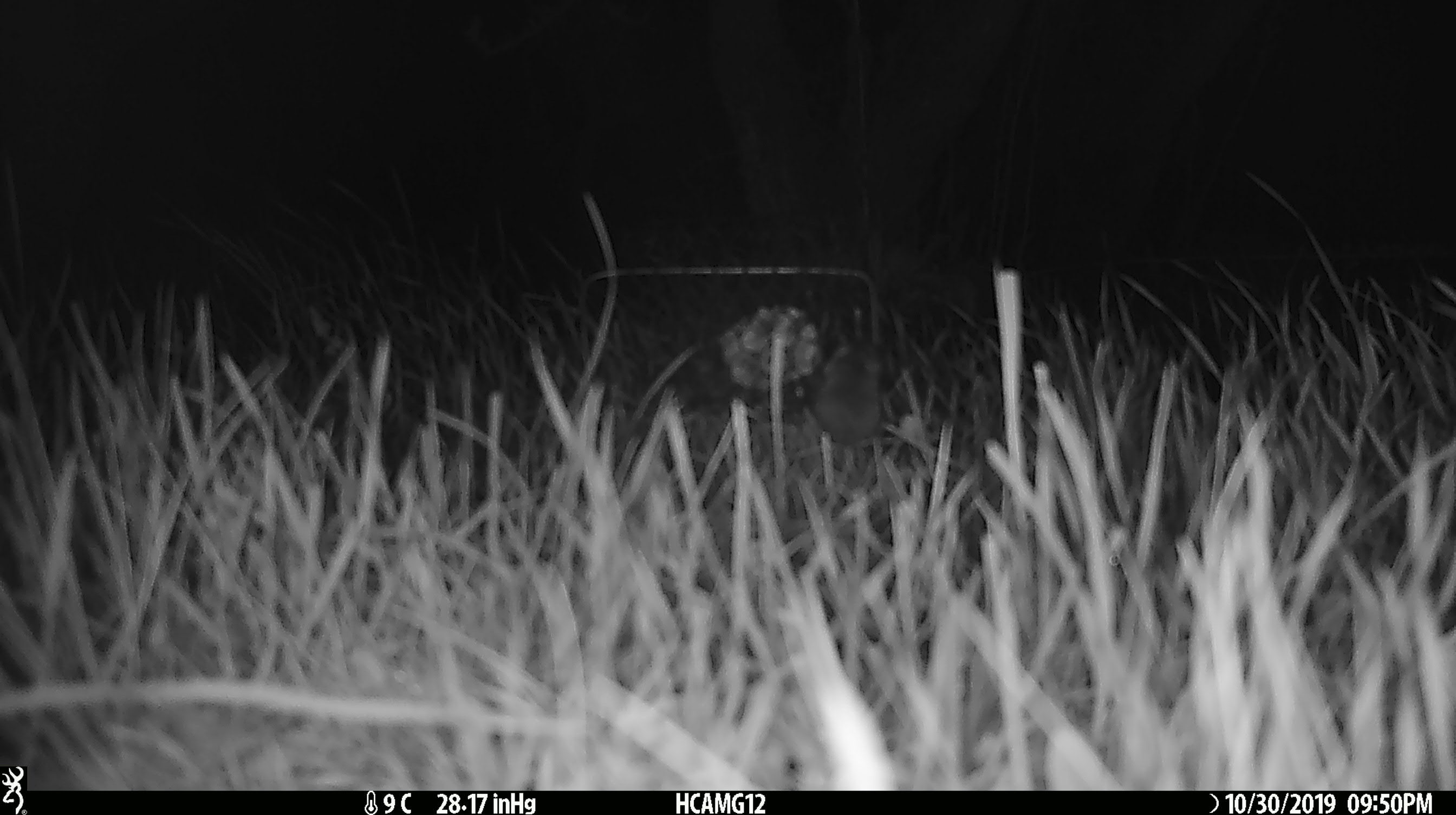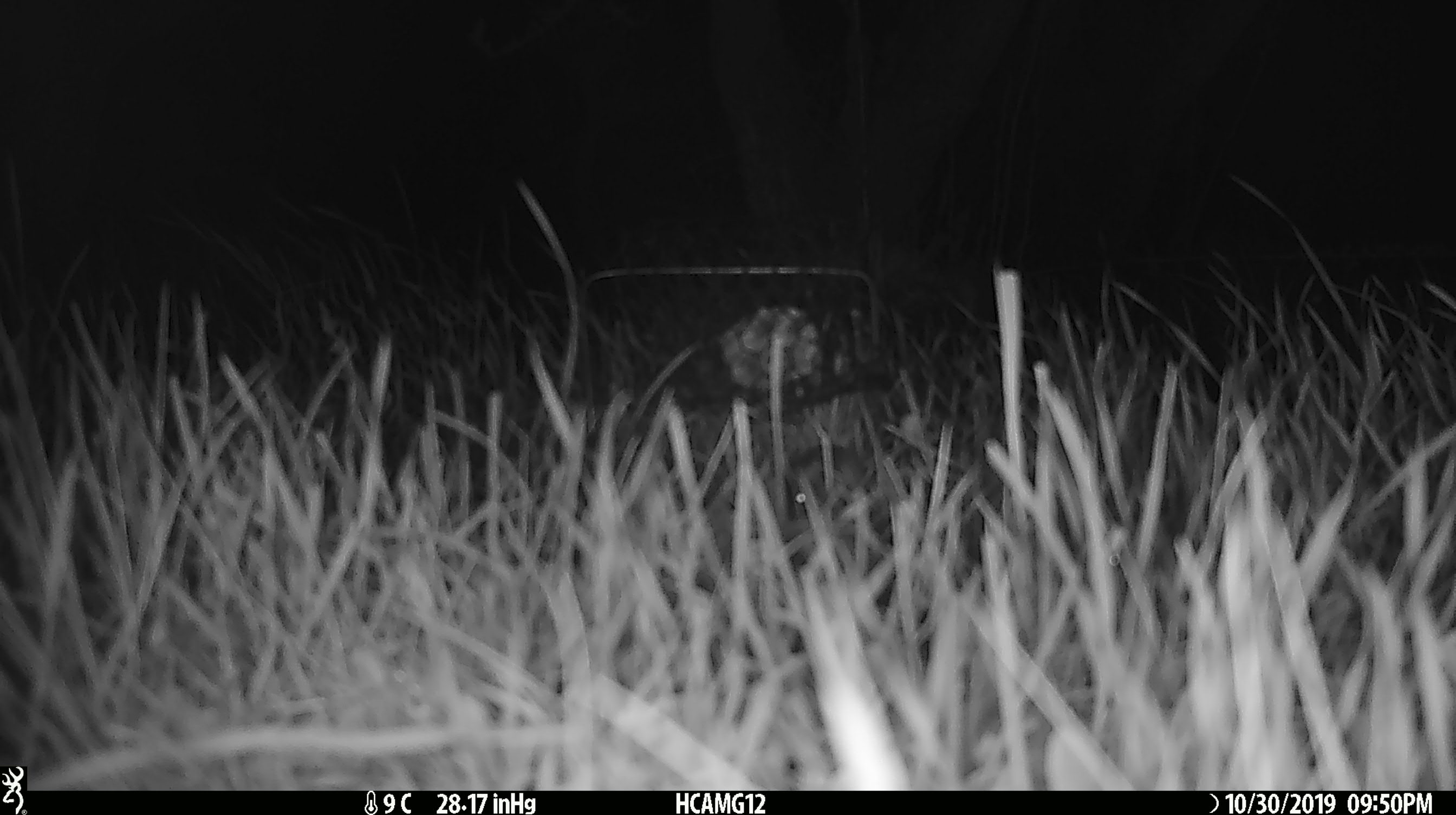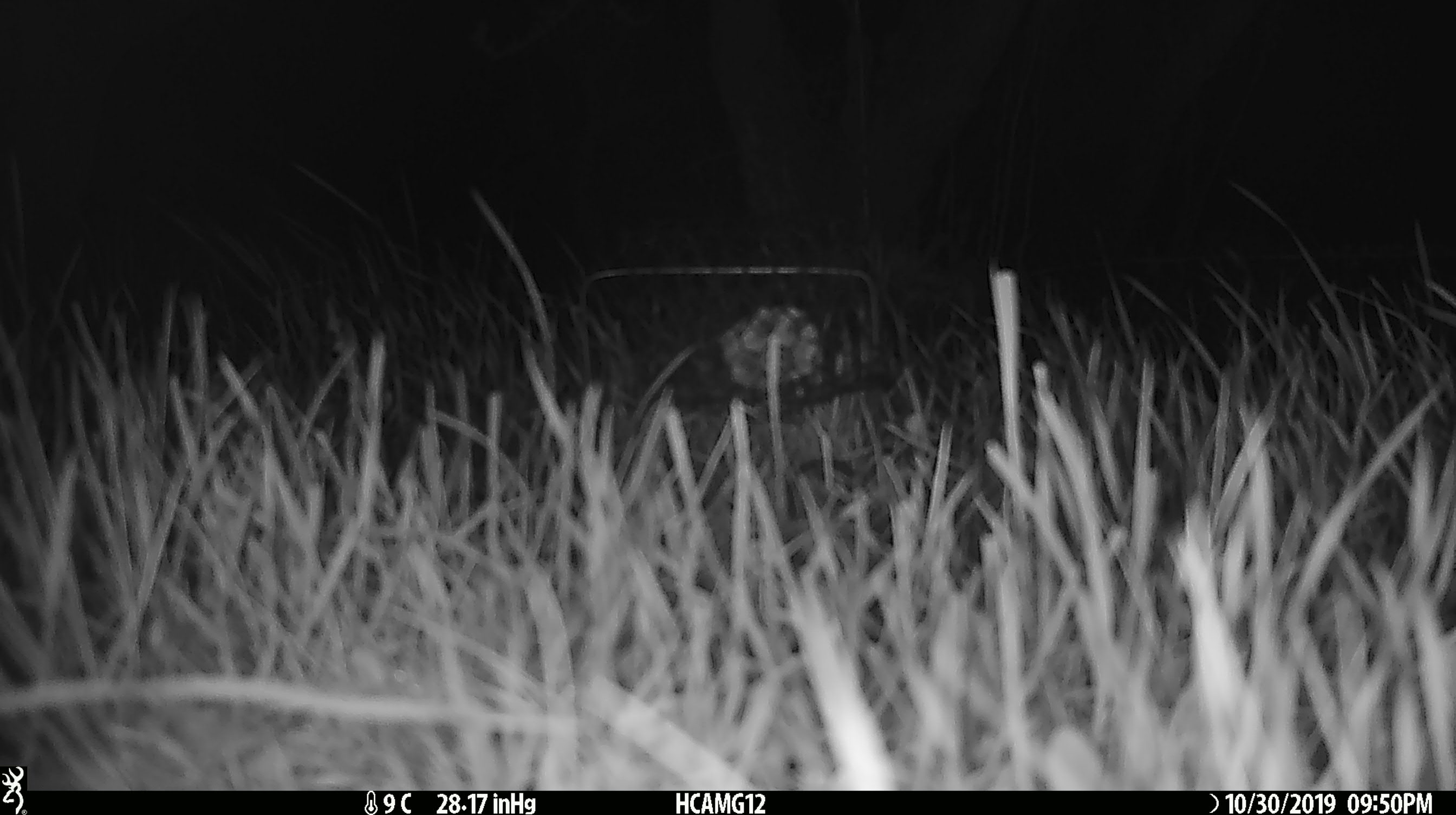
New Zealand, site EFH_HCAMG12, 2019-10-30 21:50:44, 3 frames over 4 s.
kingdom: Animalia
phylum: Chordata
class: Mammalia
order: Rodentia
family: Muridae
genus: Mus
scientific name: Mus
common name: mouse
Mouse (Mus).